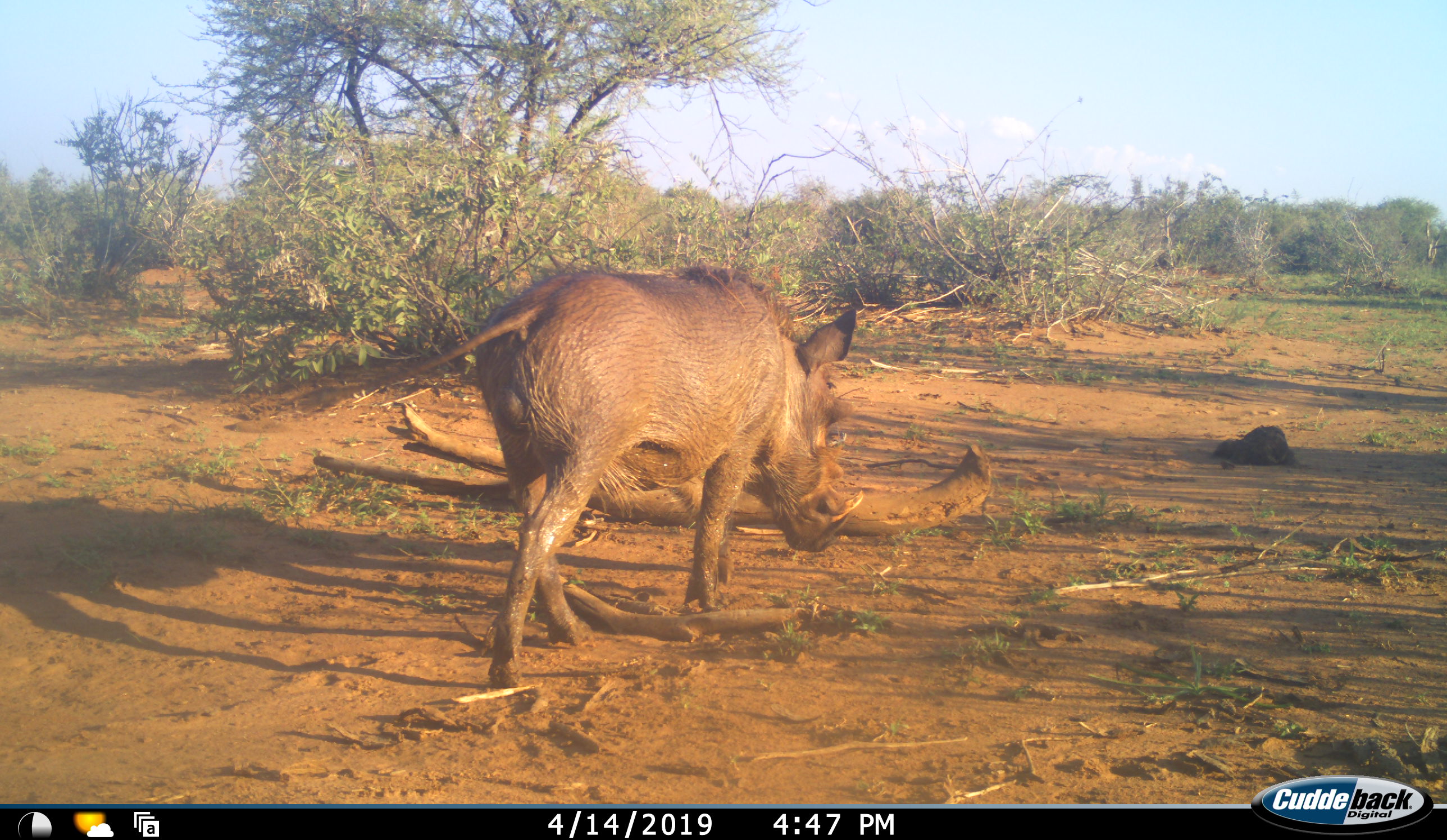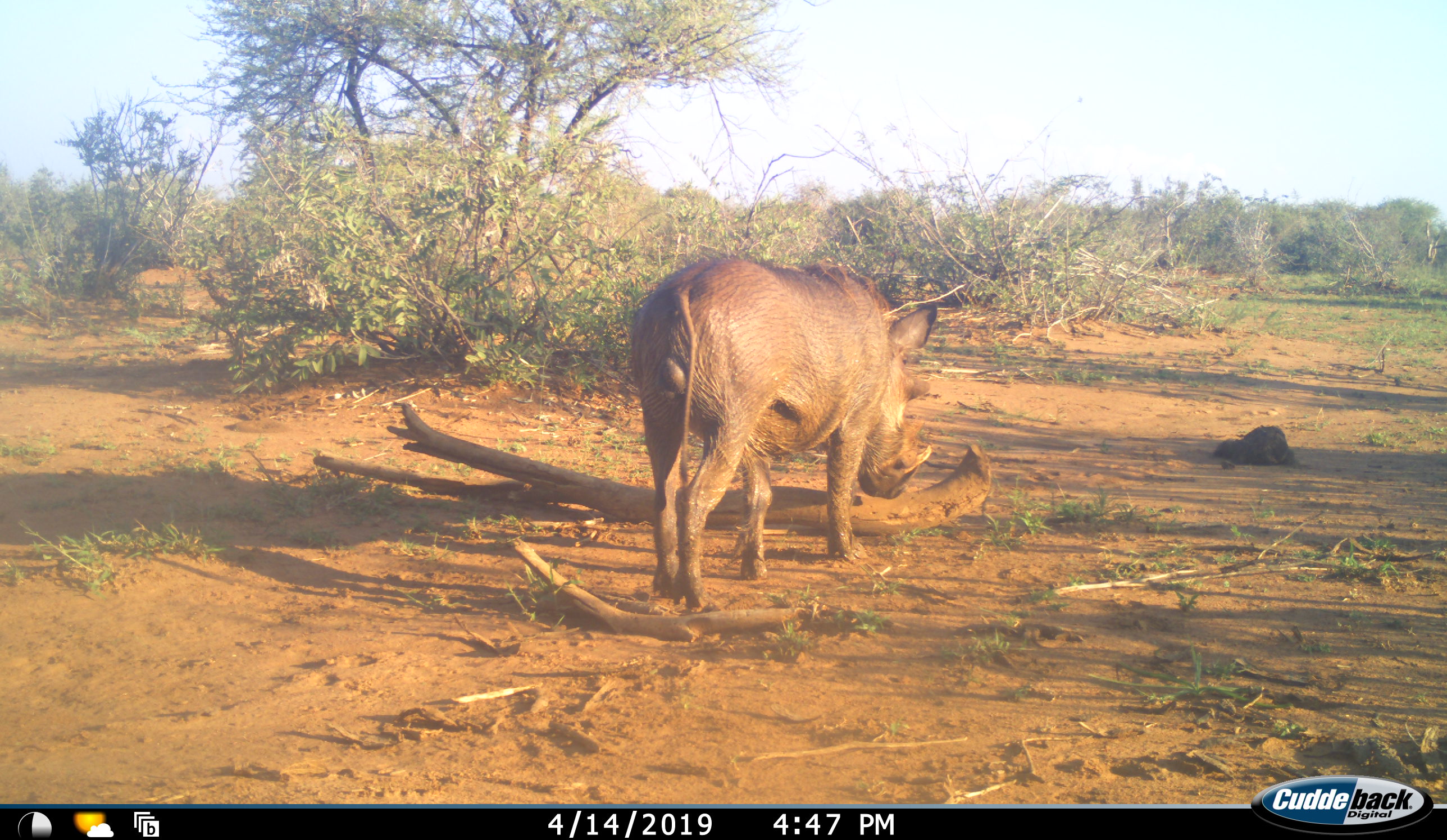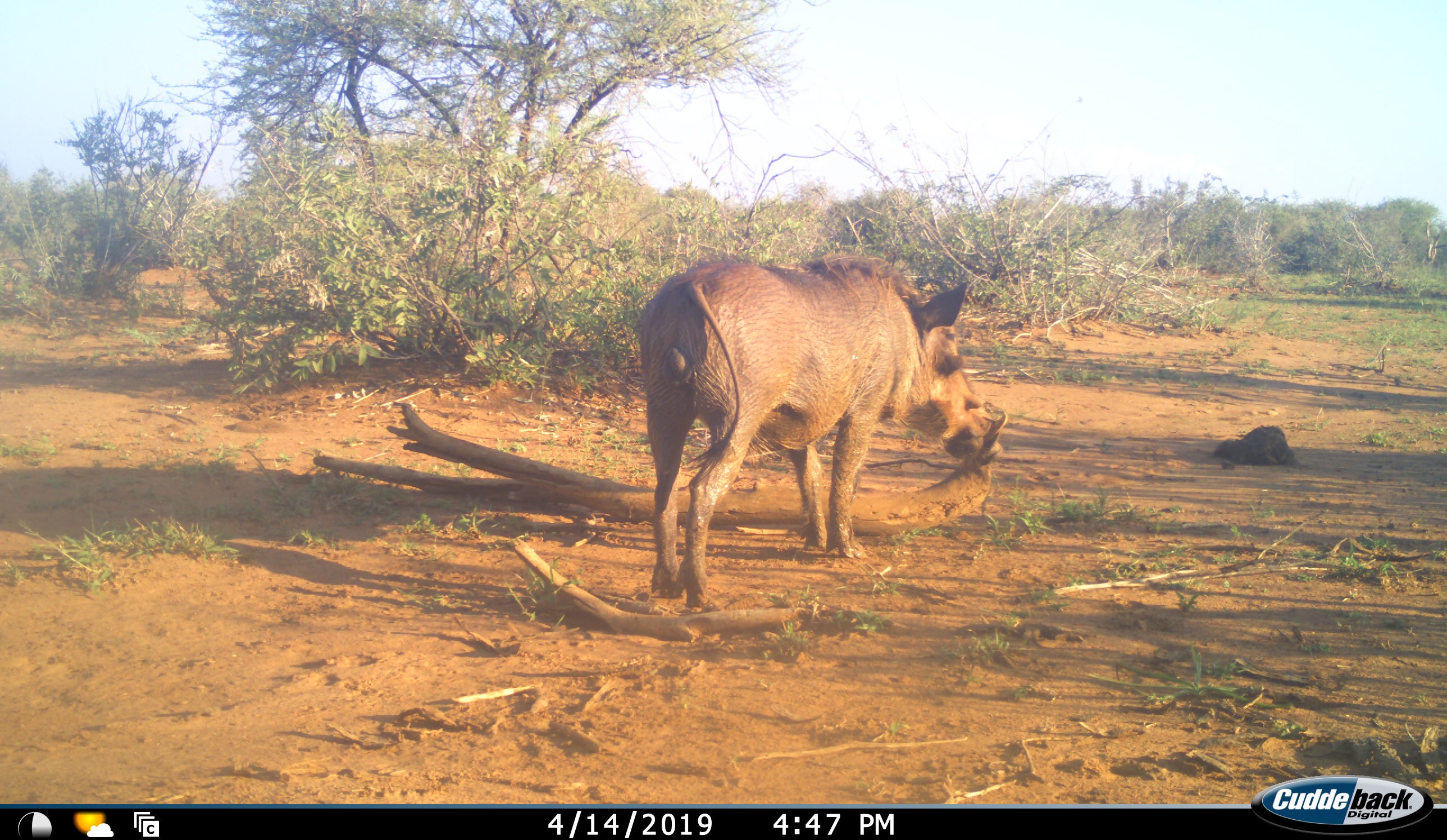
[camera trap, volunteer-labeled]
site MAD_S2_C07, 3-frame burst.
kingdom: Animalia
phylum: Chordata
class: Mammalia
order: Artiodactyla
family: Suidae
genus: Phacochoerus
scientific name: Phacochoerus africanus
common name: warthog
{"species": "warthog (Phacochoerus africanus)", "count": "1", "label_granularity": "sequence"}